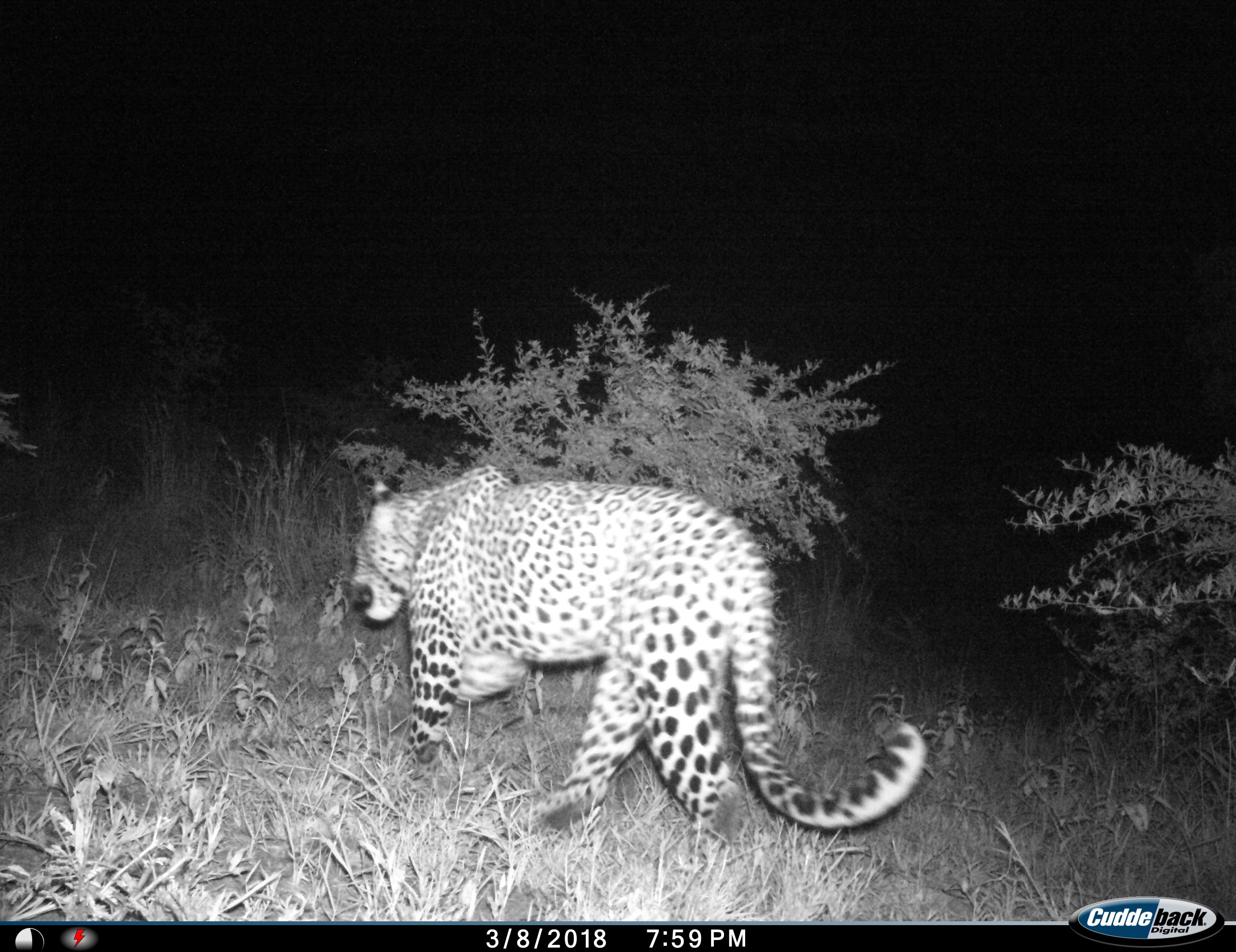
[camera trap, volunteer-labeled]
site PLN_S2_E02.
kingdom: Animalia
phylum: Chordata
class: Mammalia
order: Carnivora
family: Felidae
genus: Panthera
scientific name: Panthera pardus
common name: leopard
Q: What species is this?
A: Leopard (Panthera pardus).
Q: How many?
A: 1.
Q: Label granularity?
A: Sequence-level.